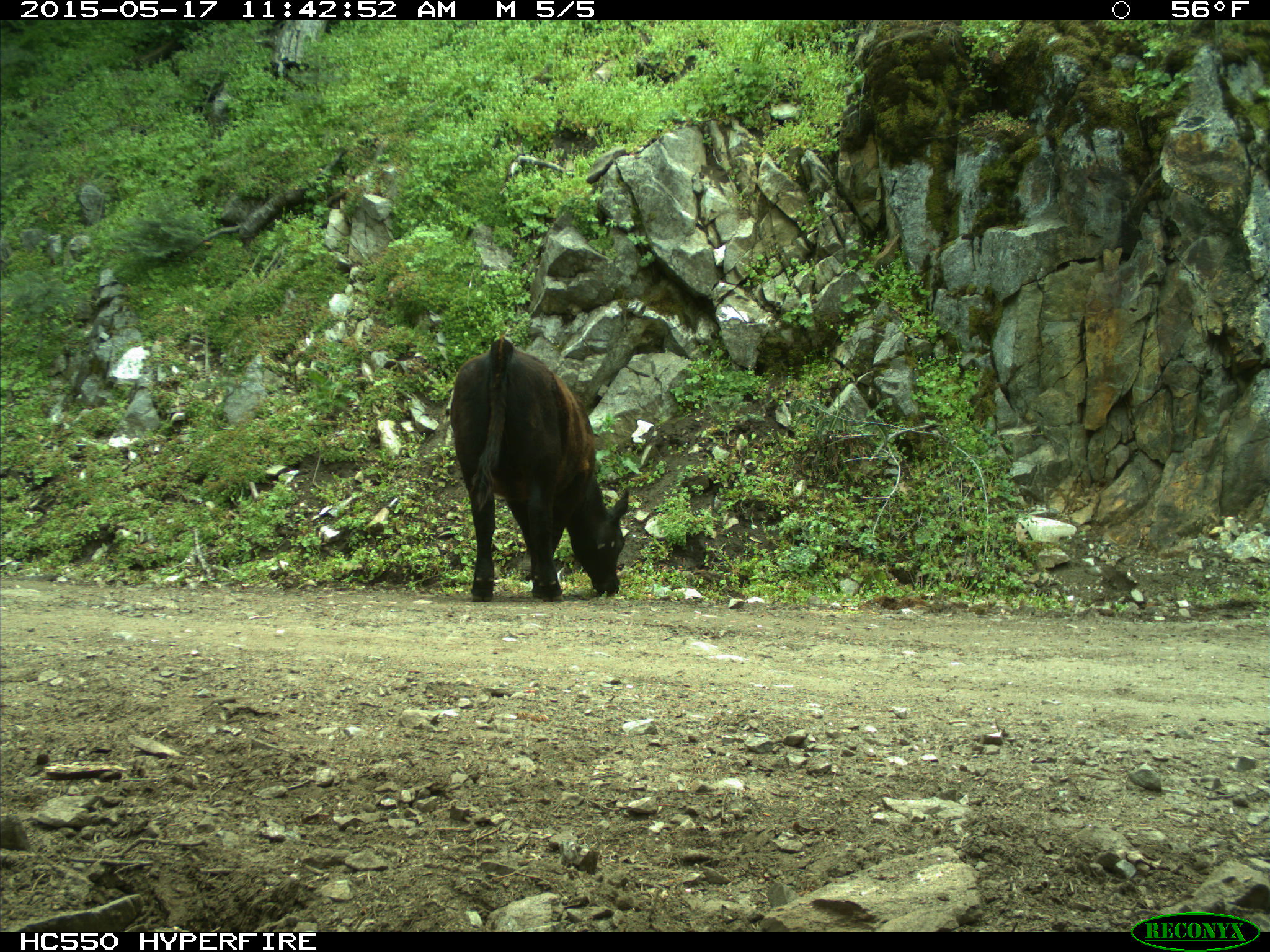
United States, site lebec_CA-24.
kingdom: Animalia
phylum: Chordata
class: Mammalia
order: Artiodactyla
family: Bovidae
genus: Bos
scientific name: Bos taurus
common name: domestic cow